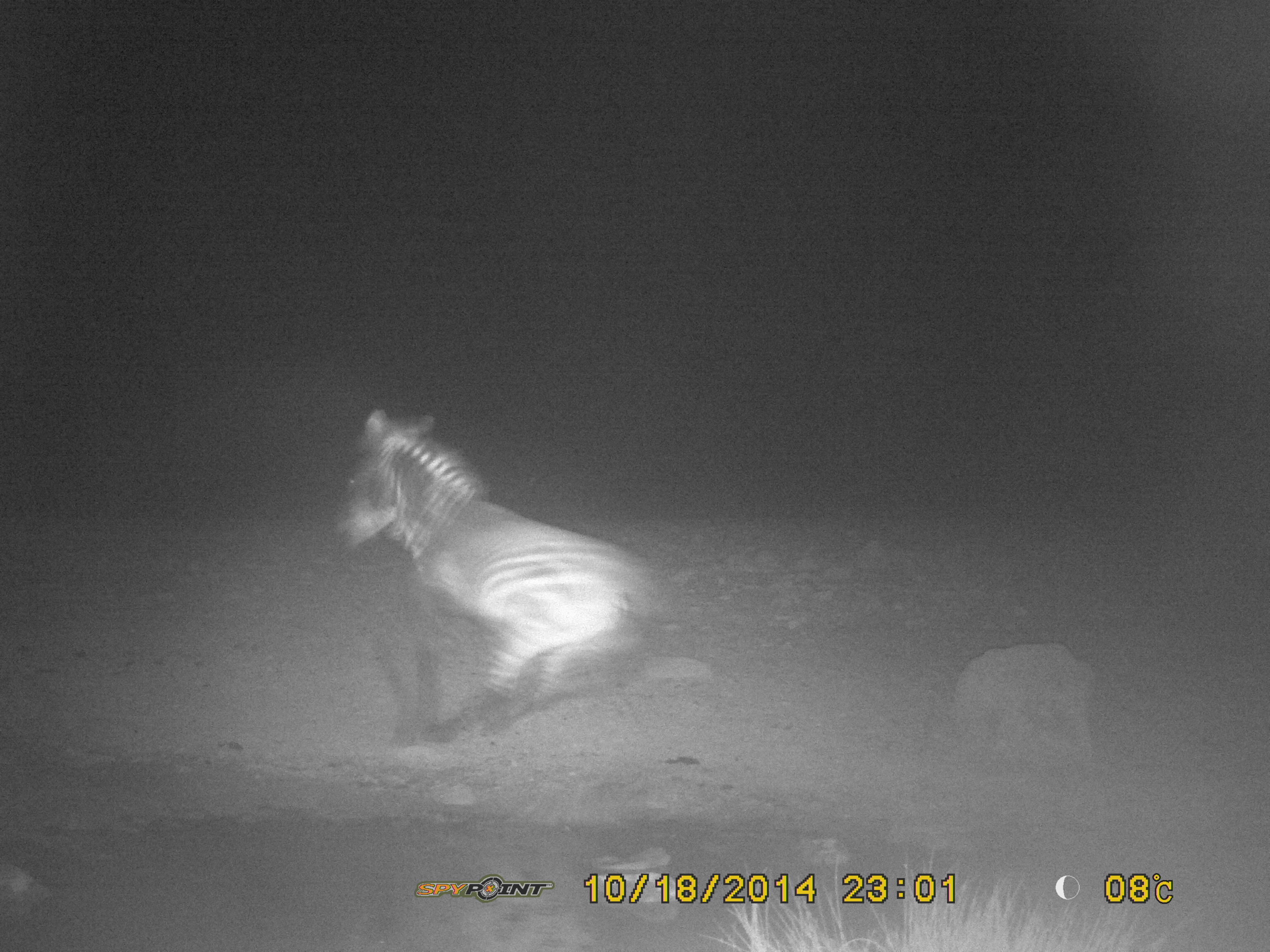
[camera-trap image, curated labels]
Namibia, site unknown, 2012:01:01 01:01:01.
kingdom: Animalia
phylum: Chordata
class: Mammalia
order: Perissodactyla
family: Equidae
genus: Equus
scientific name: Equus zebra hartmannae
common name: hartmann's mountain zebra